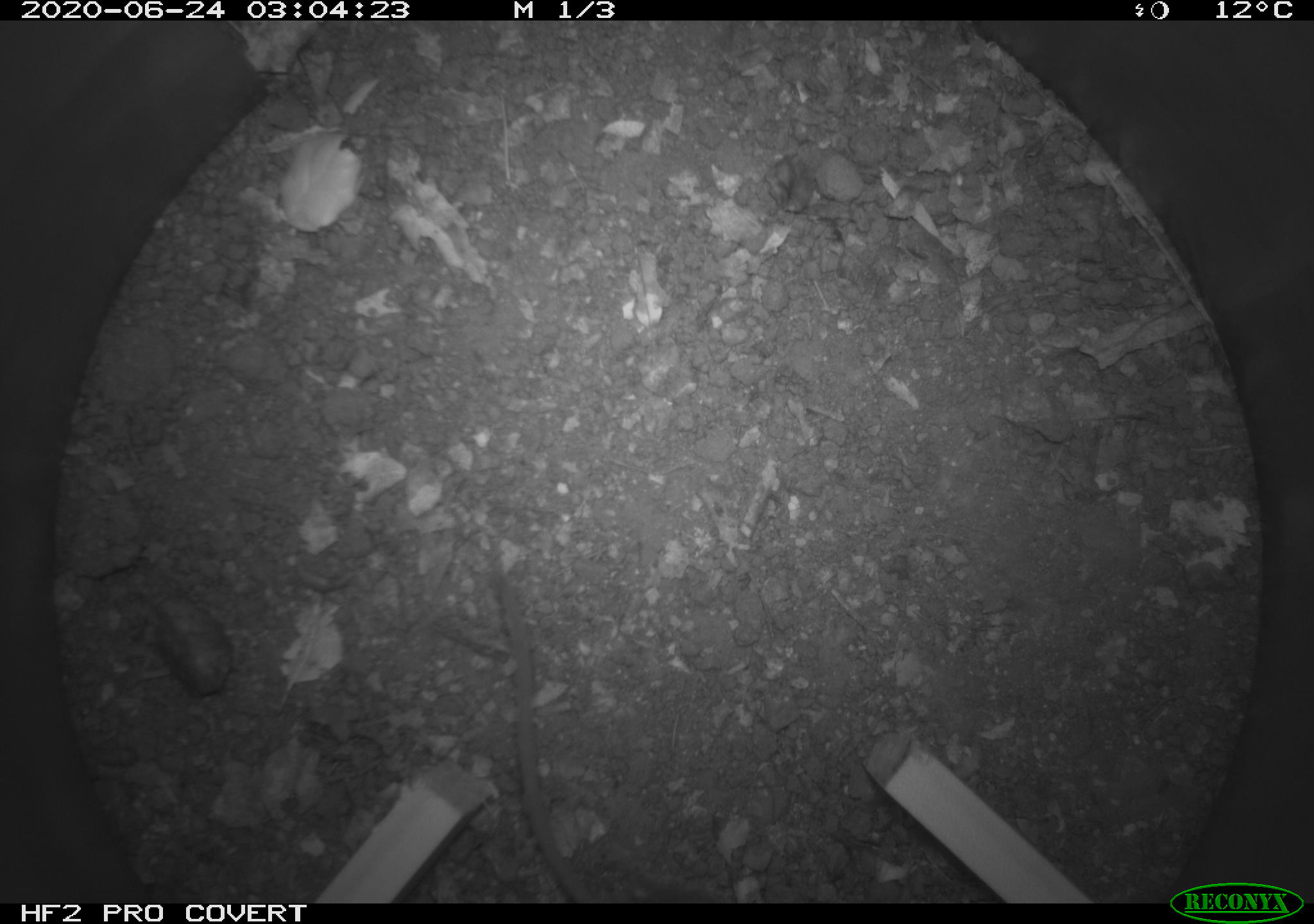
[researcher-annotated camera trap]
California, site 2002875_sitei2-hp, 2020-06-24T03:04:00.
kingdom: Animalia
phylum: Chordata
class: Mammalia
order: Rodentia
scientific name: Rodentia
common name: mouse species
Mouse species (Rodentia).